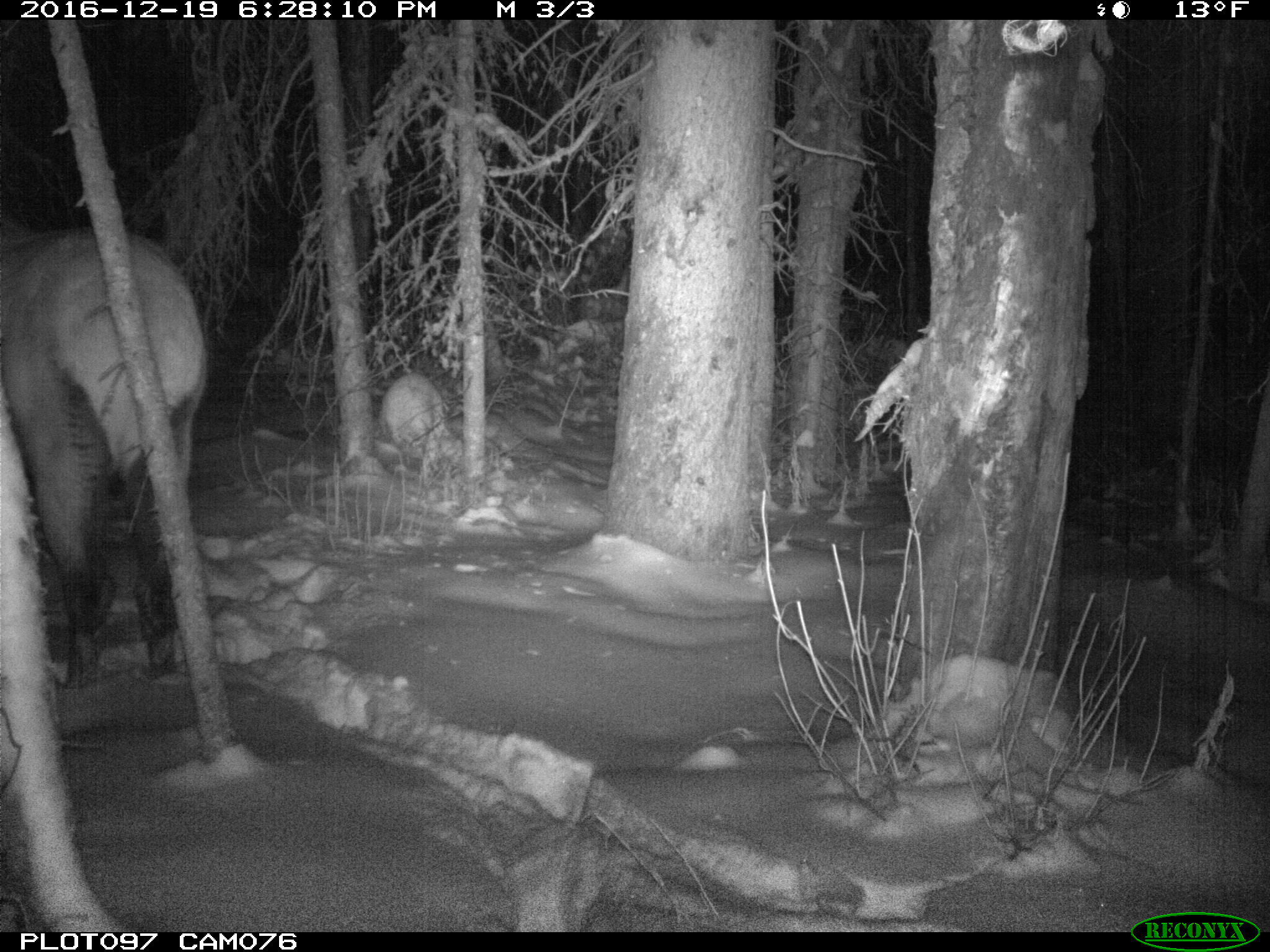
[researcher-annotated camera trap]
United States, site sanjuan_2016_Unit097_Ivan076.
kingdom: Animalia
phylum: Chordata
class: Mammalia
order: Artiodactyla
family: Cervidae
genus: Cervus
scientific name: Cervus elaphus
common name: red deer